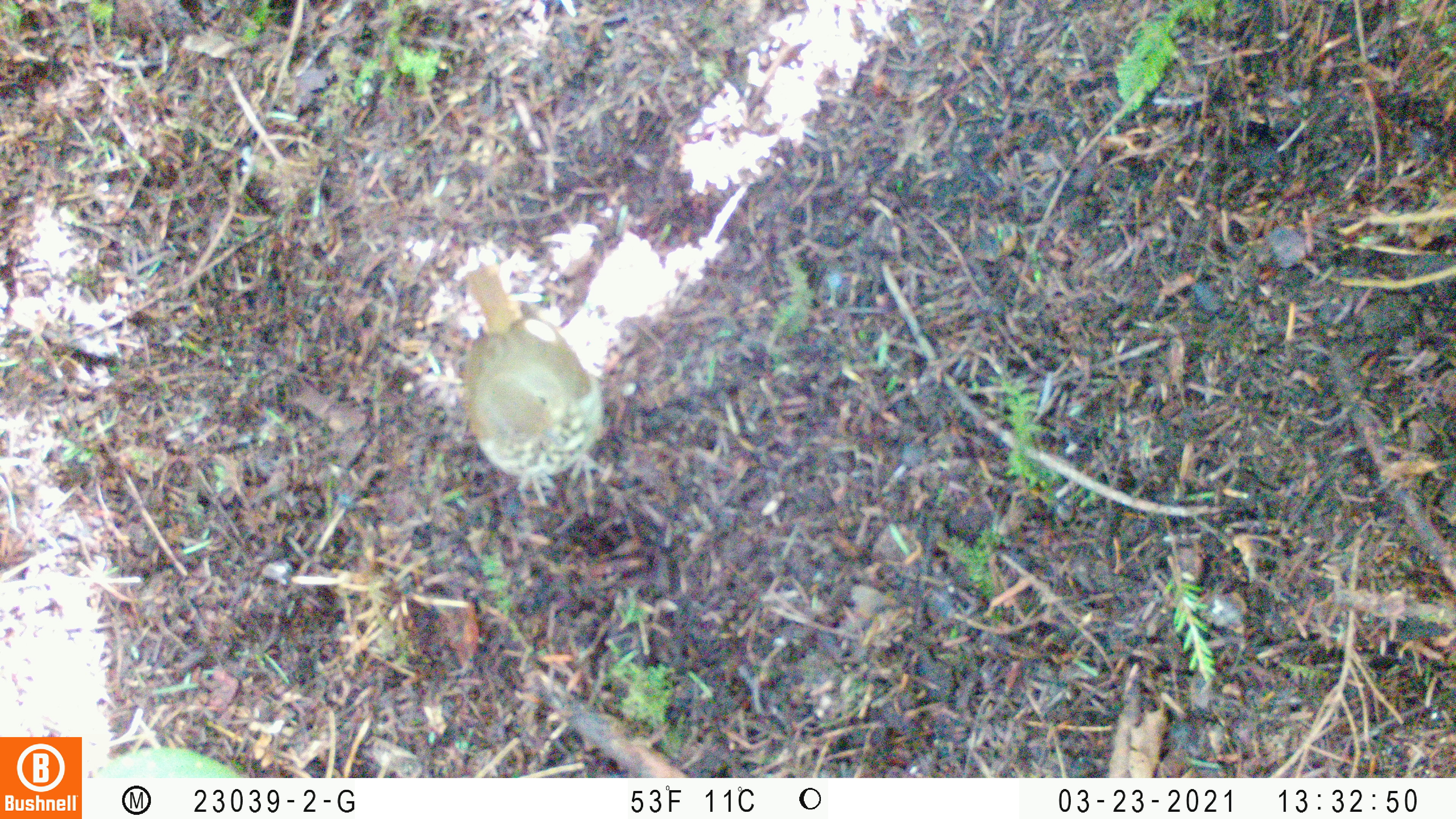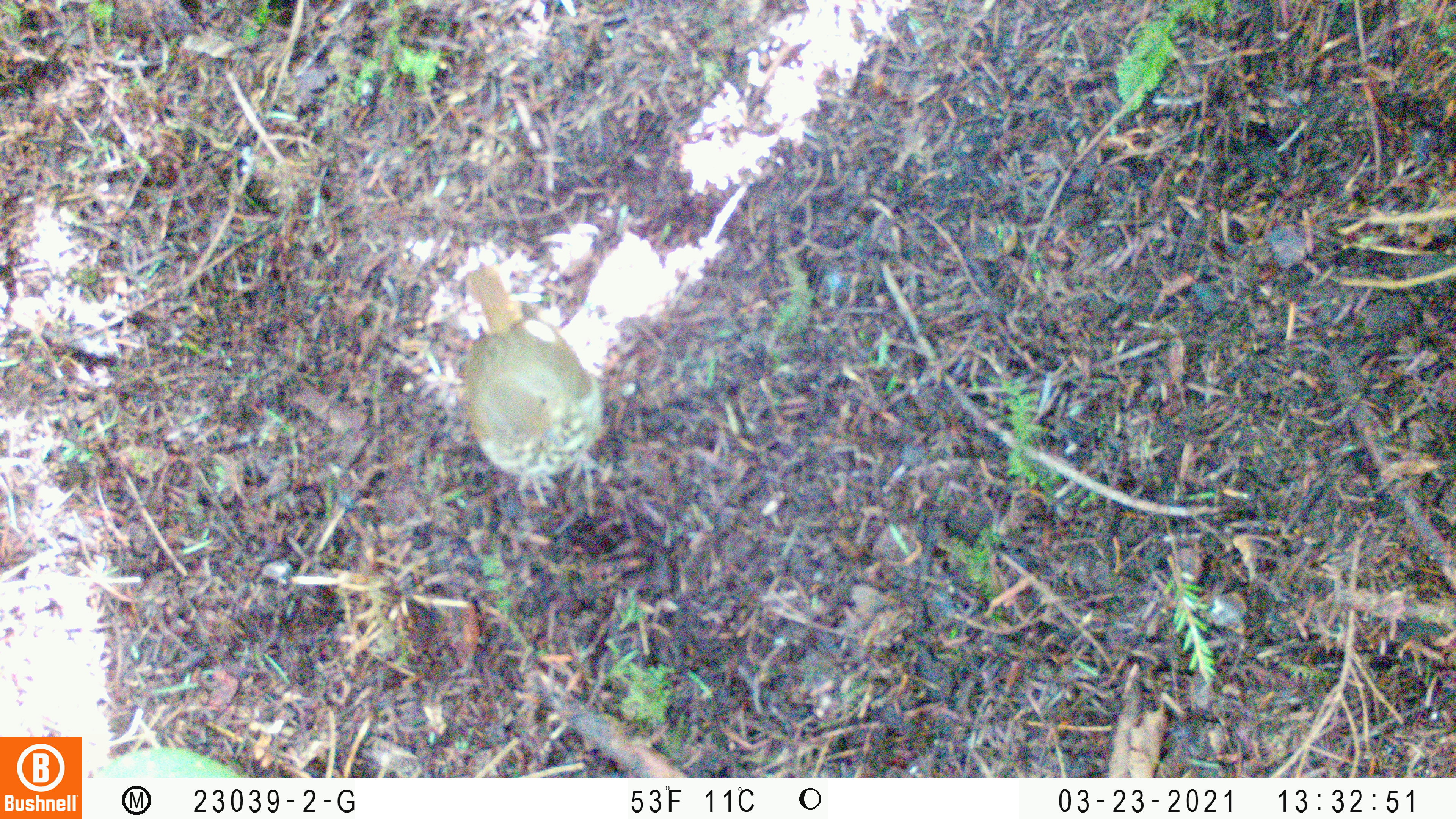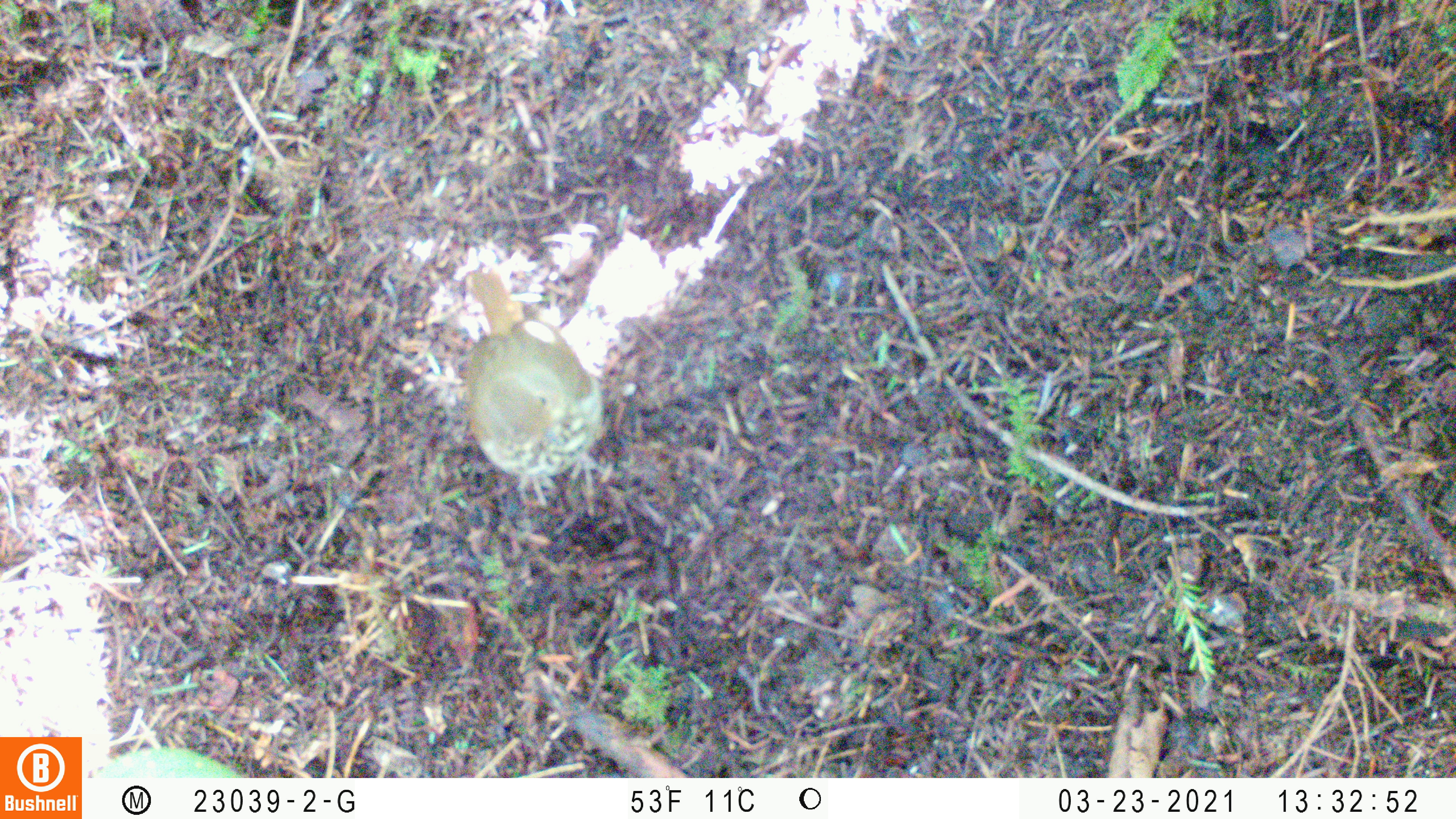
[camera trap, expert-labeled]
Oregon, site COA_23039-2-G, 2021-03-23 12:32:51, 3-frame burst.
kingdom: Animalia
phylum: Chordata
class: Aves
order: Passeriformes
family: Turdidae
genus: Catharus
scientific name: Catharus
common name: brown thrushes and nightingale-thrushes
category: catharus species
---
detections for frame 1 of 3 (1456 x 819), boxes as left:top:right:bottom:
catharus species: 395:240:656:530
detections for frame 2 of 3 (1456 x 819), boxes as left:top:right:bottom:
catharus species: 427:236:648:528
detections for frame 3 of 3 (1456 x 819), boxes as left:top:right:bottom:
catharus species: 427:234:645:540